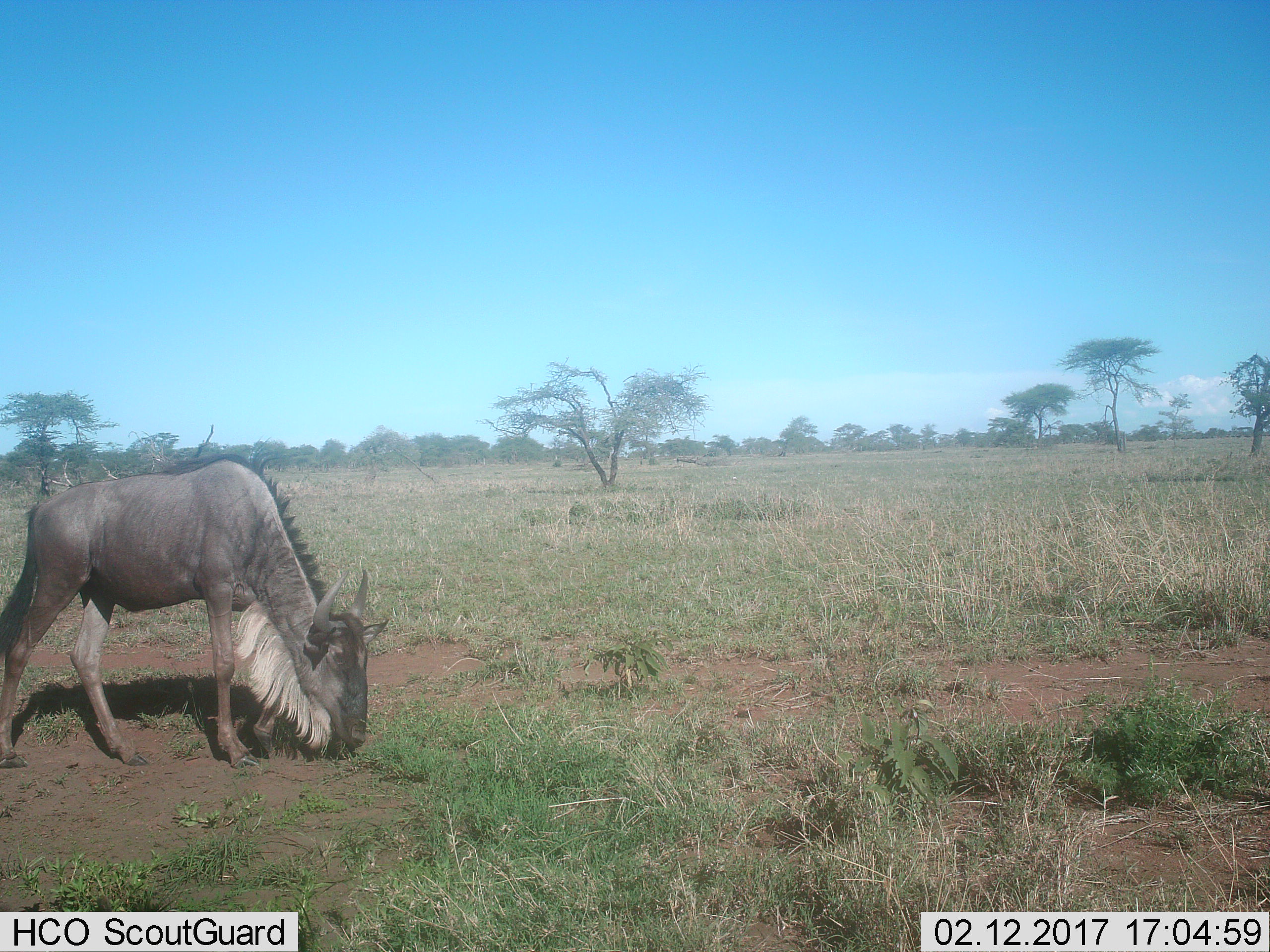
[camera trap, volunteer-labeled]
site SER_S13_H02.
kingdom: Animalia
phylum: Chordata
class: Mammalia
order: Artiodactyla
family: Bovidae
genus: Connochaetes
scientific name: Connochaetes taurinus taurinus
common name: blue wildebeest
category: wildebeestblue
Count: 1.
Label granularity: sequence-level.